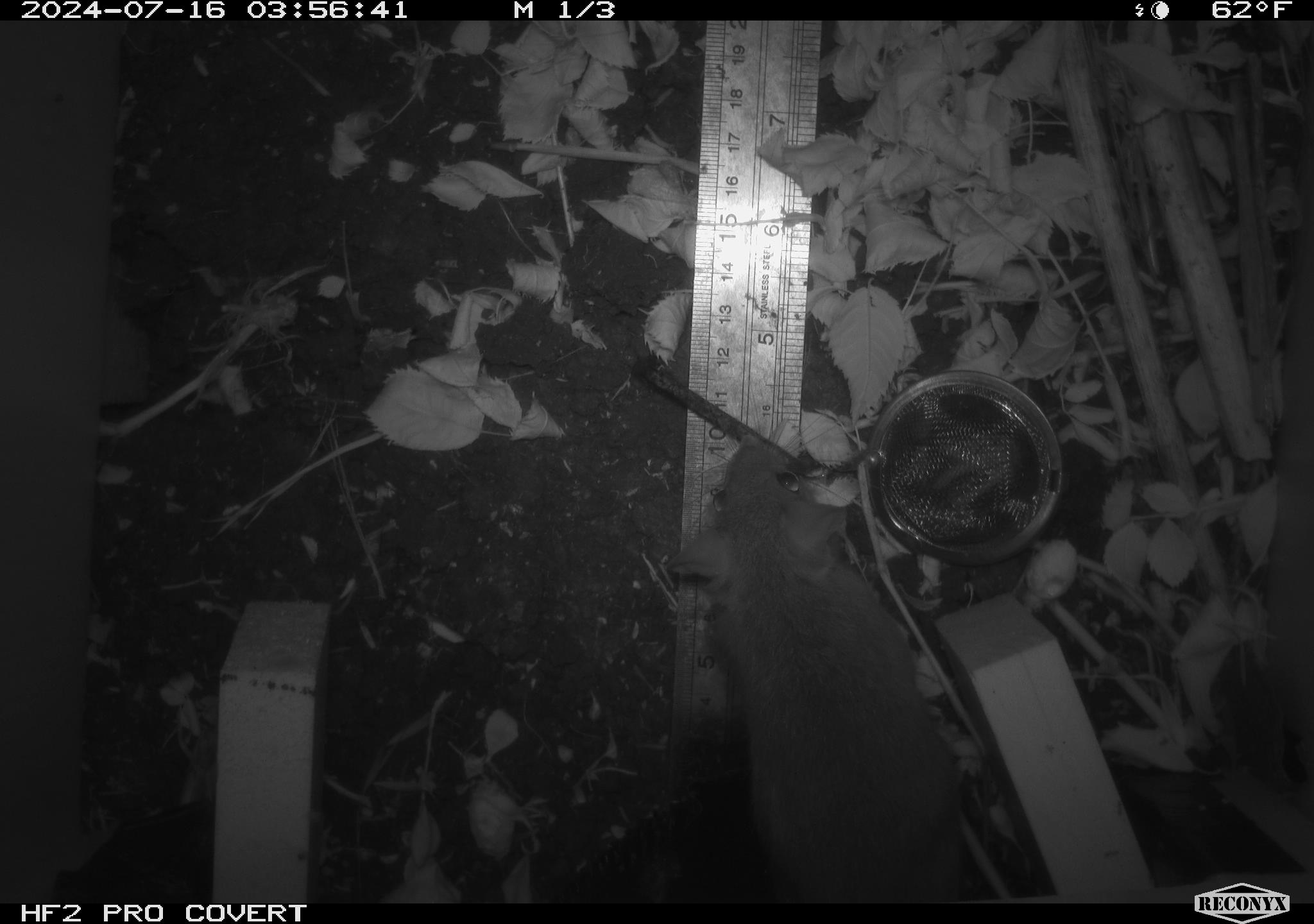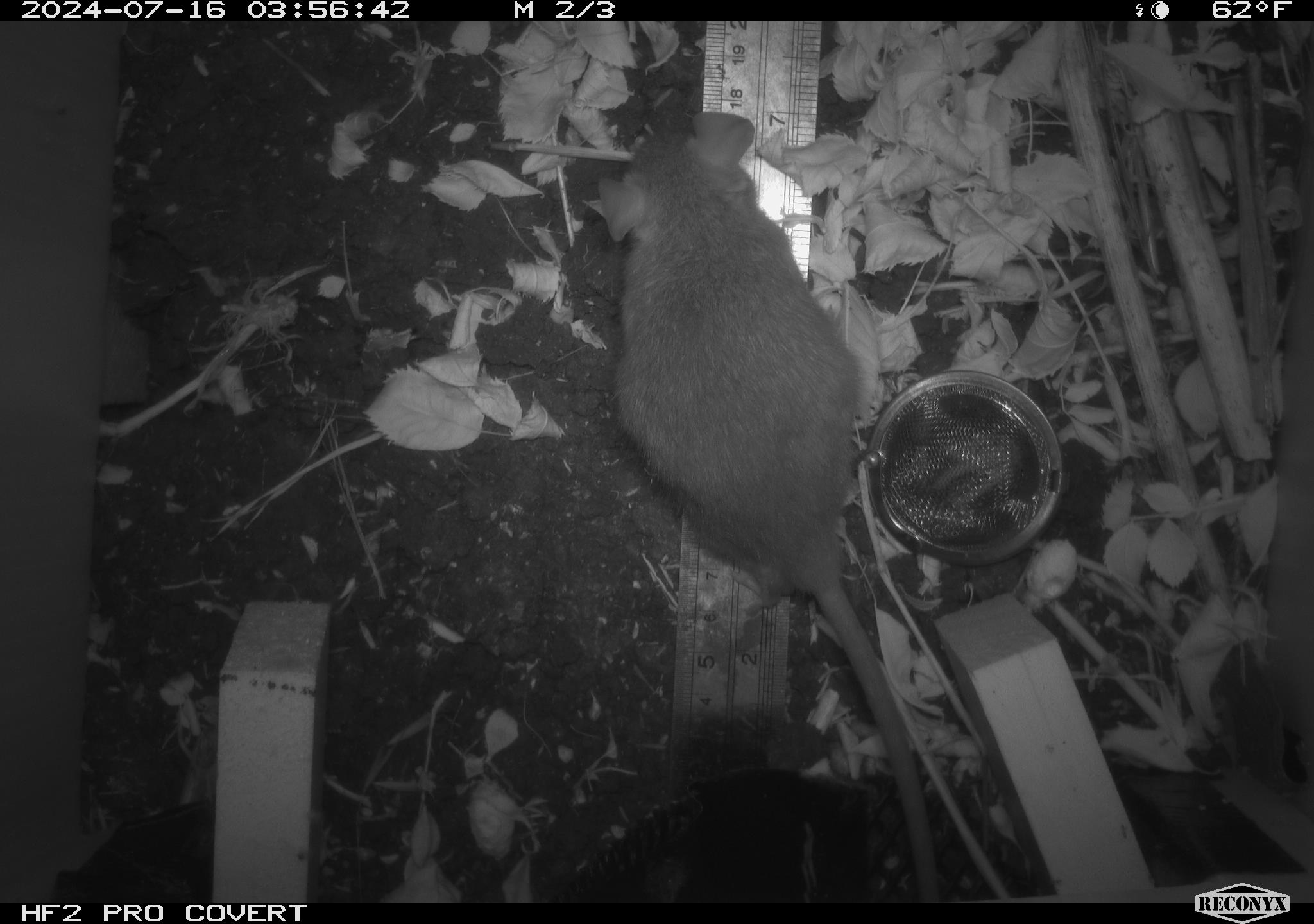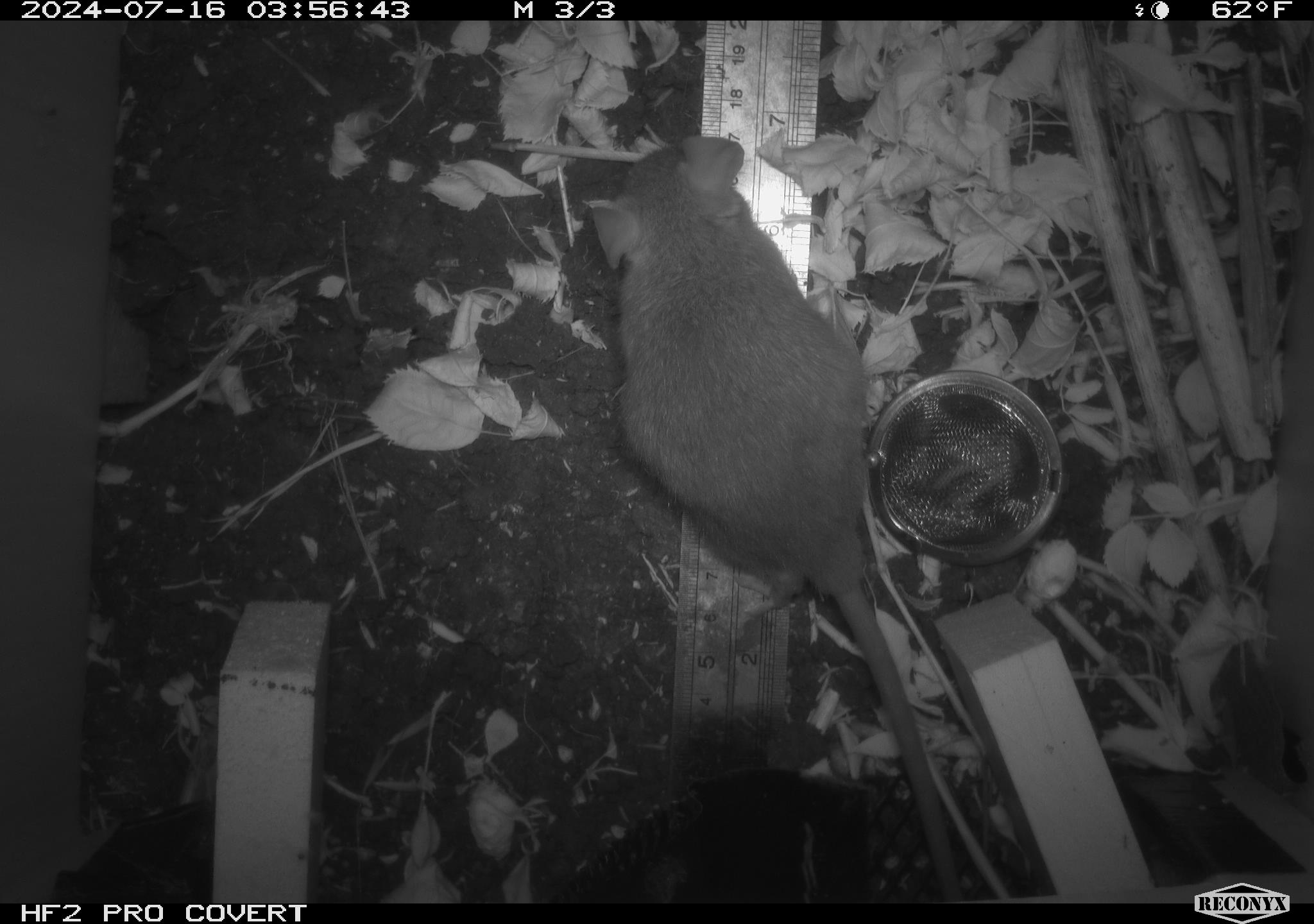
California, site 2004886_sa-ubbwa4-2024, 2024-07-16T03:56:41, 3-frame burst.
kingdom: Animalia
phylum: Chordata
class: Mammalia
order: Rodentia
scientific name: Rodentia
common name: woodrat or rat or mouse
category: woodrat or rat or mouse species